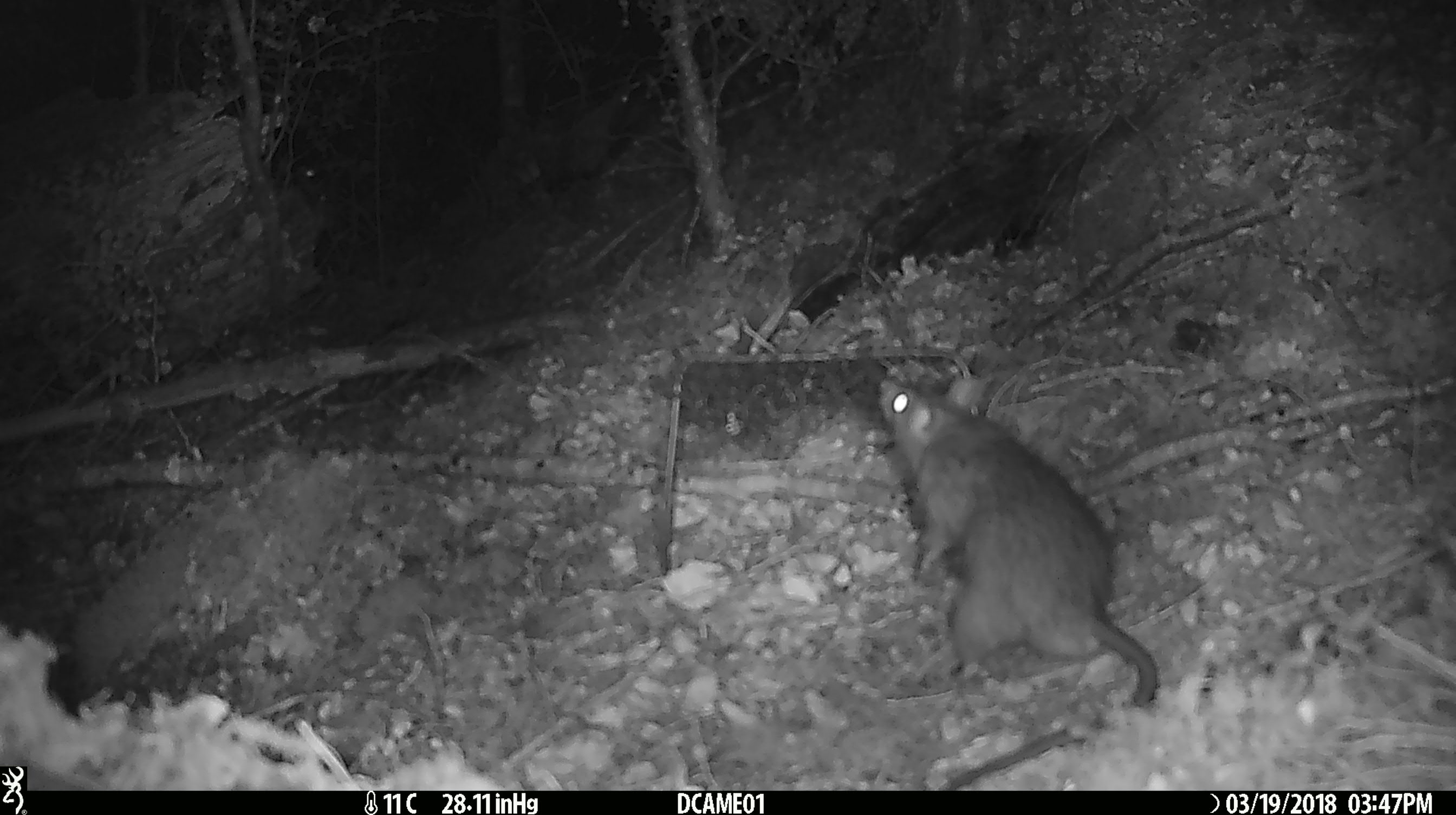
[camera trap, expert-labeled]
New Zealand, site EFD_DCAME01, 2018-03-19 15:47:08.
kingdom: Animalia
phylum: Chordata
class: Mammalia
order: Rodentia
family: Muridae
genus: Rattus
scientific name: Rattus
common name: rat